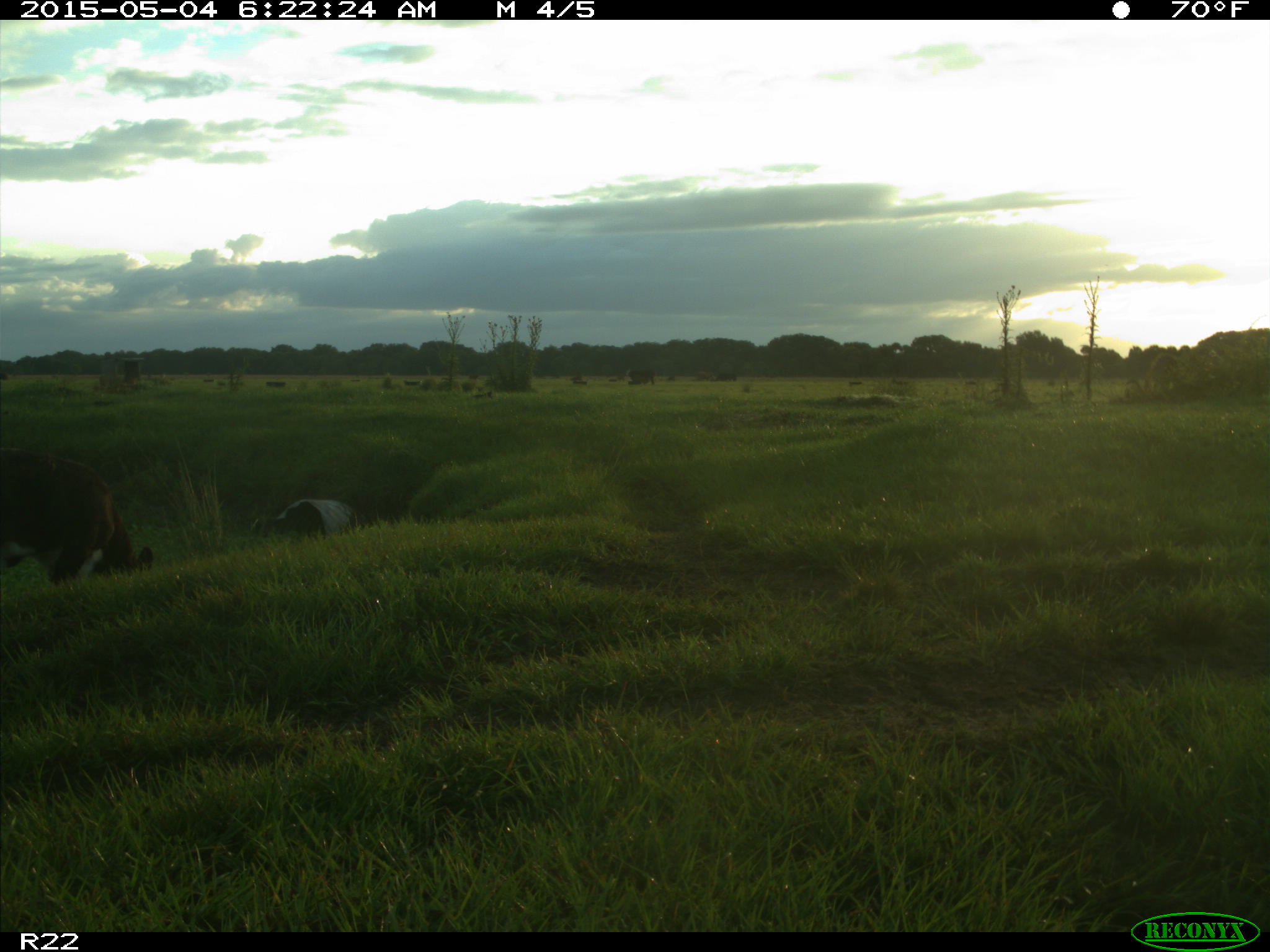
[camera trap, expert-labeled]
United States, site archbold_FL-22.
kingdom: Animalia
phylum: Chordata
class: Mammalia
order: Artiodactyla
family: Bovidae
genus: Bos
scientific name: Bos taurus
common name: domestic cow